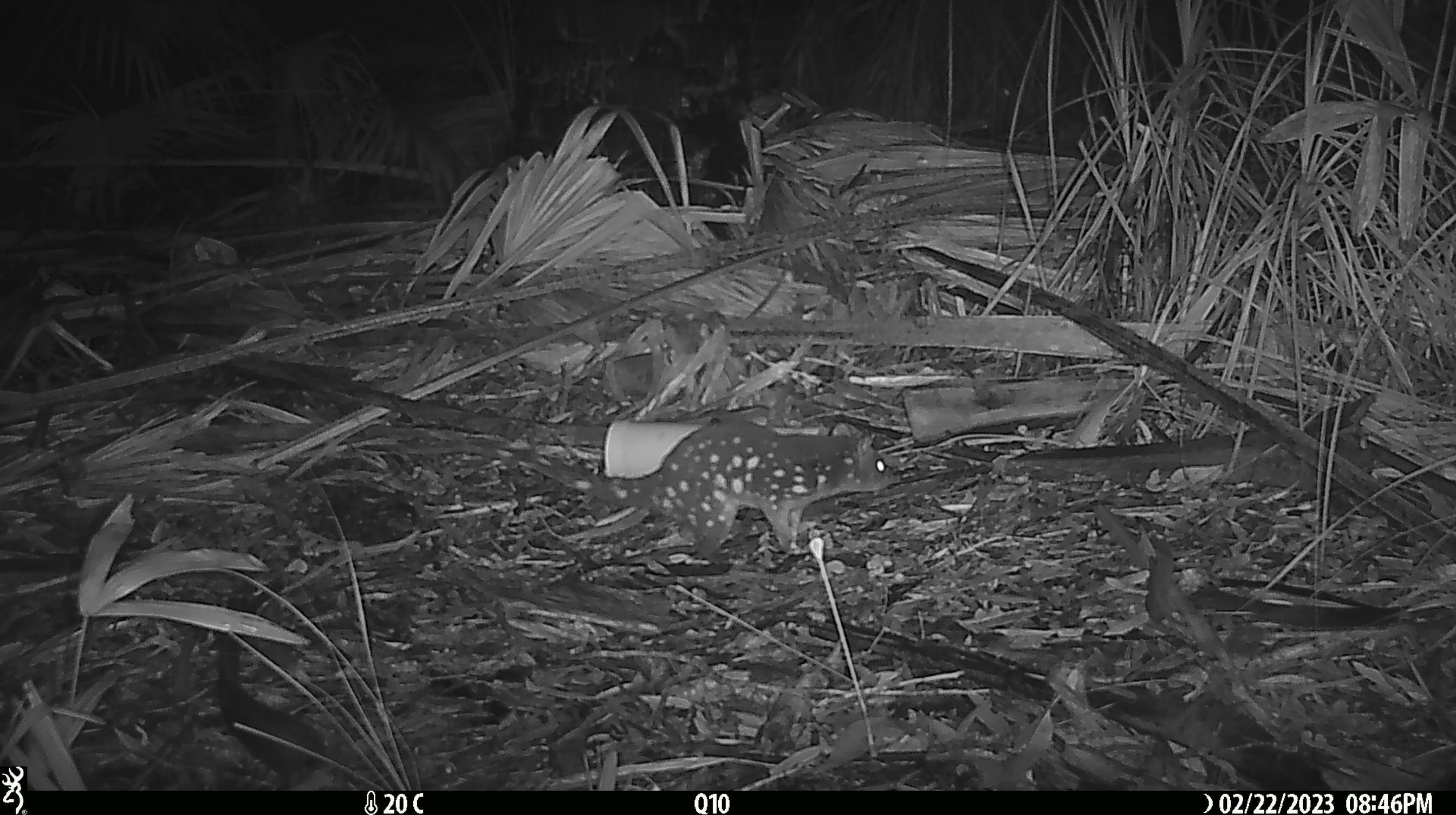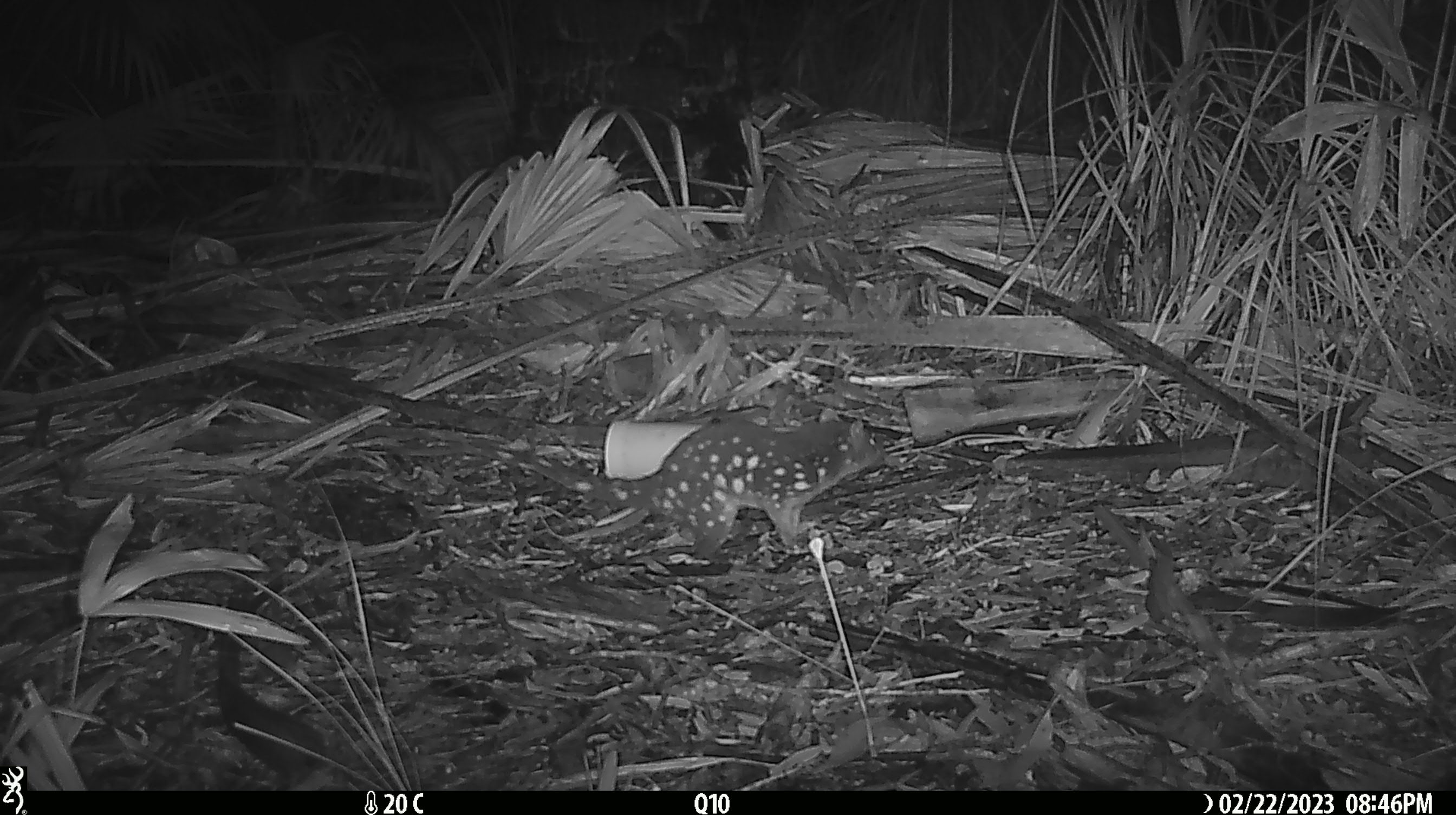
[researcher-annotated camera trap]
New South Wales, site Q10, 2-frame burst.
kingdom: Animalia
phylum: Chordata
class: Mammalia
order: Dasyuromorphia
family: Dasyuridae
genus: Dasyurus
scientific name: Dasyurus maculatus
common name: spotted-tailed quoll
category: quoll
Quoll (spotted-tailed quoll) (Dasyurus maculatus).